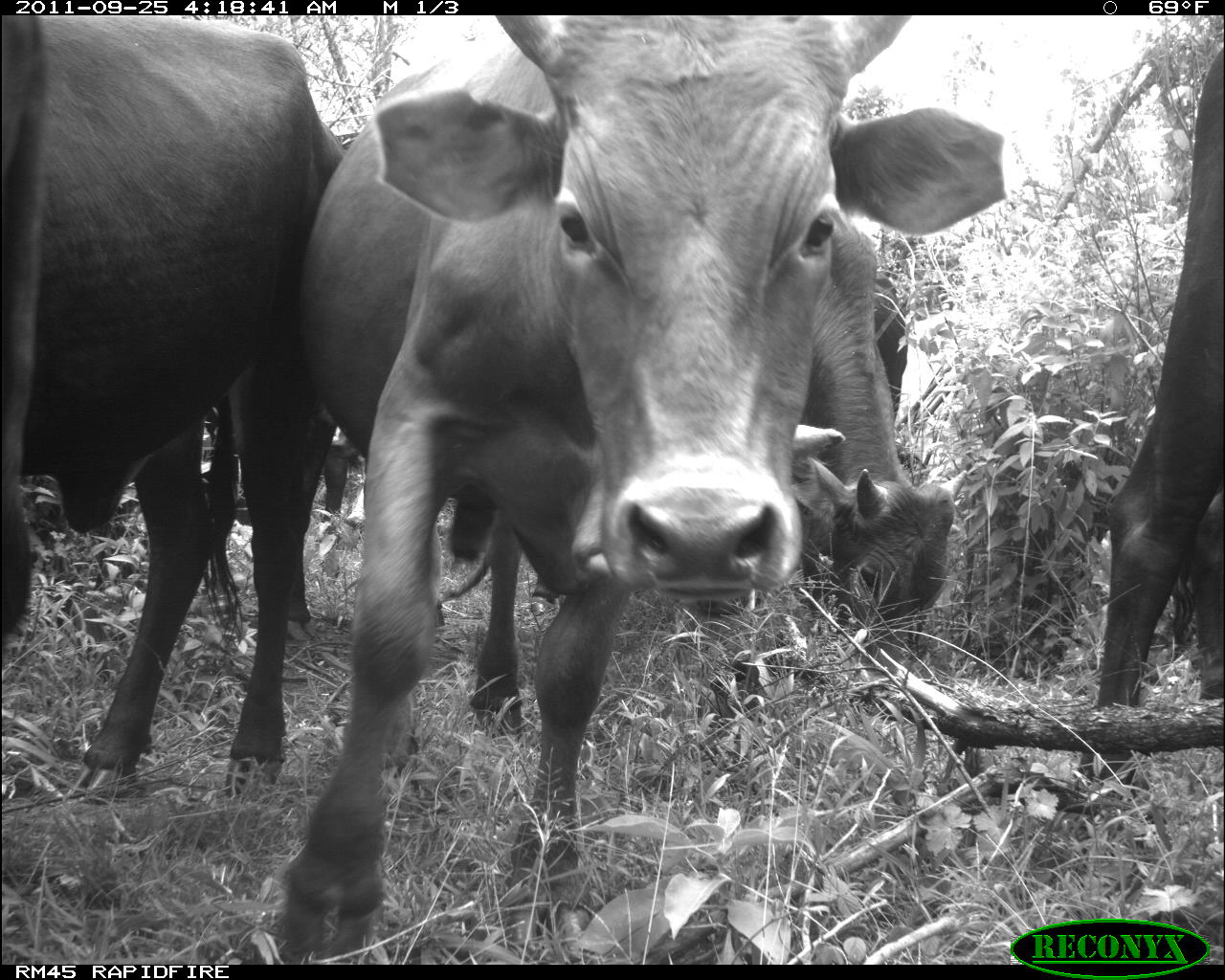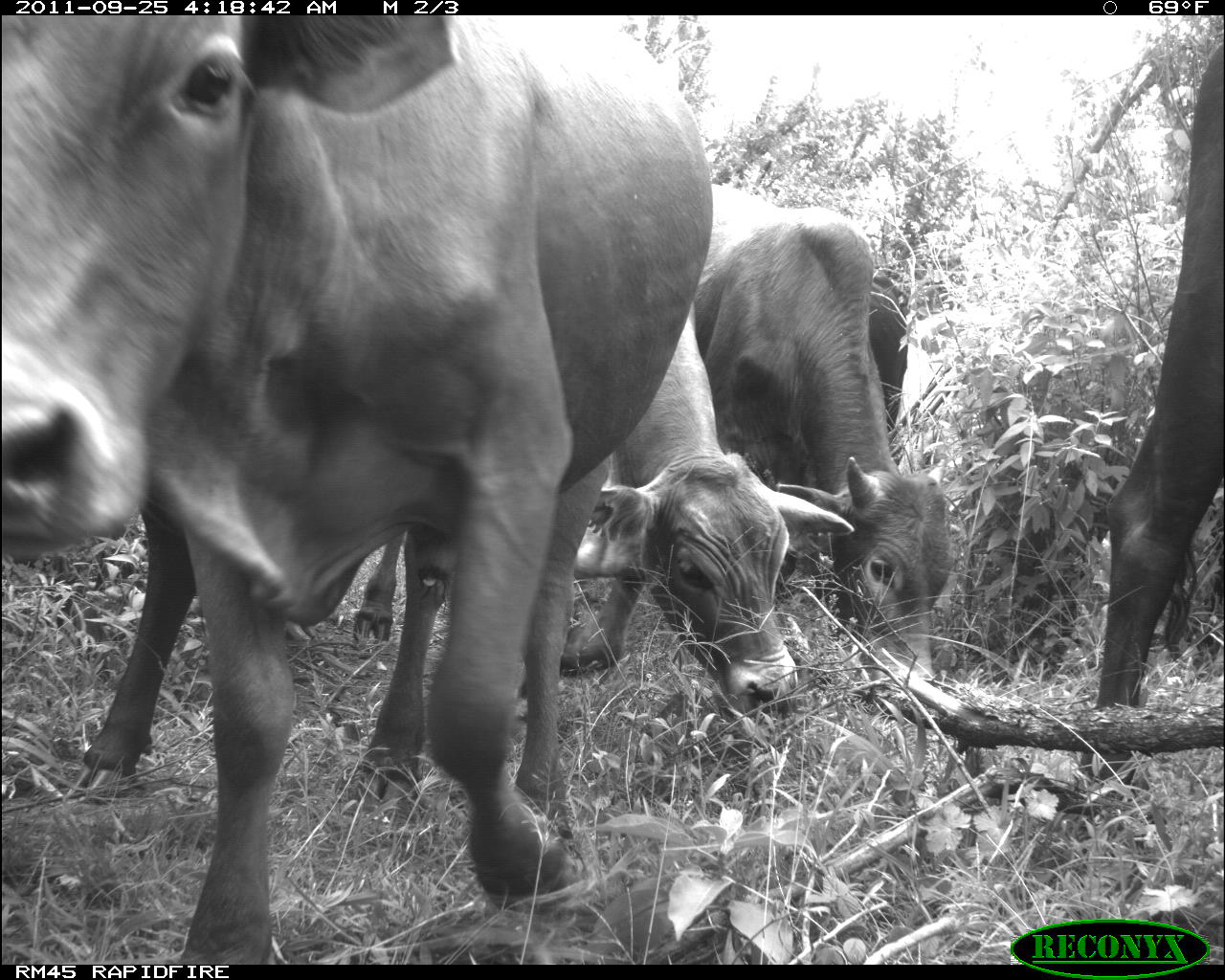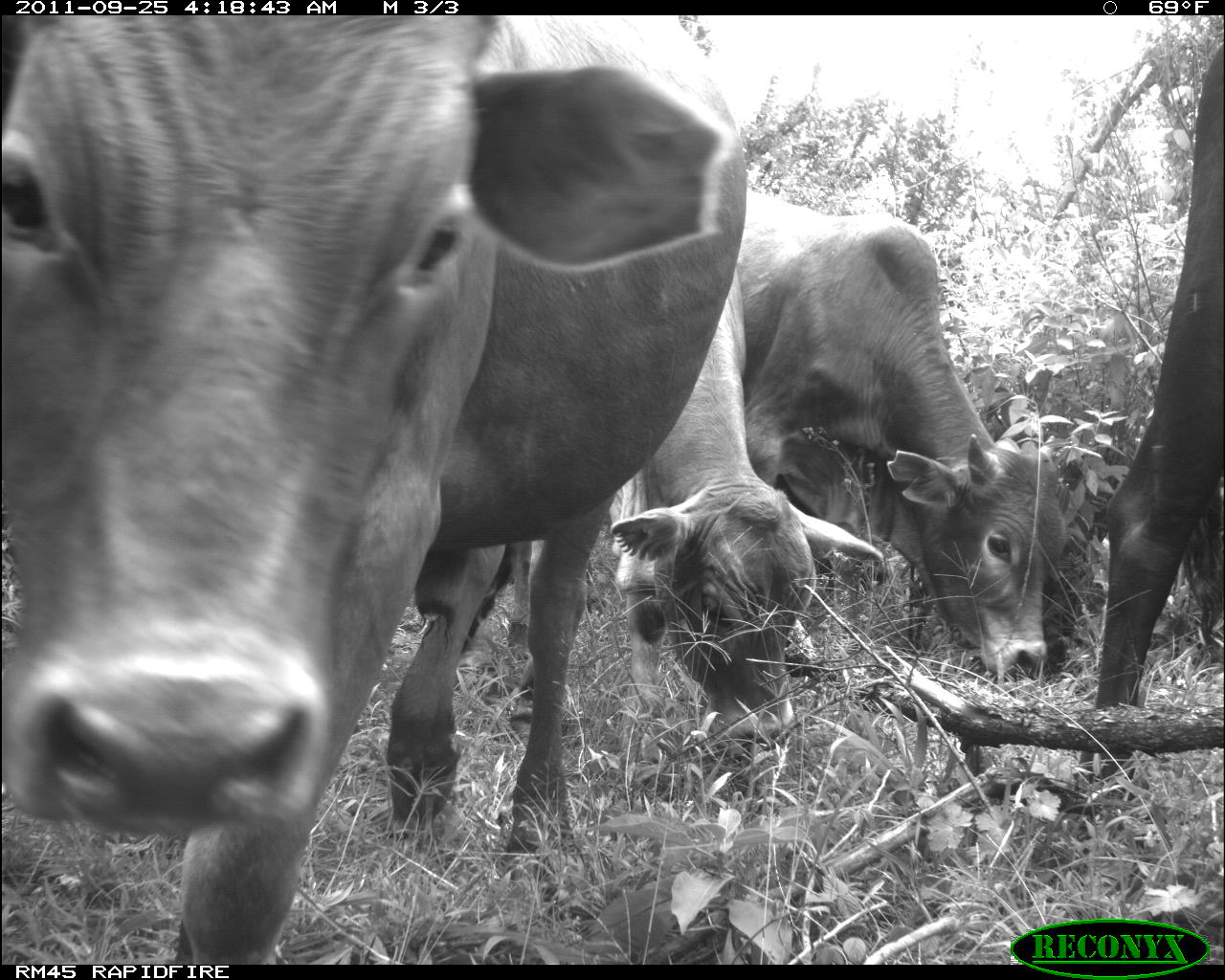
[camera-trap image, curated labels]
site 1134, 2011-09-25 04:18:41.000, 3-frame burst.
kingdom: Animalia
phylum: Chordata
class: Mammalia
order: Artiodactyla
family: Bovidae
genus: Bos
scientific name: Bos taurus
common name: domestic cattle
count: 6